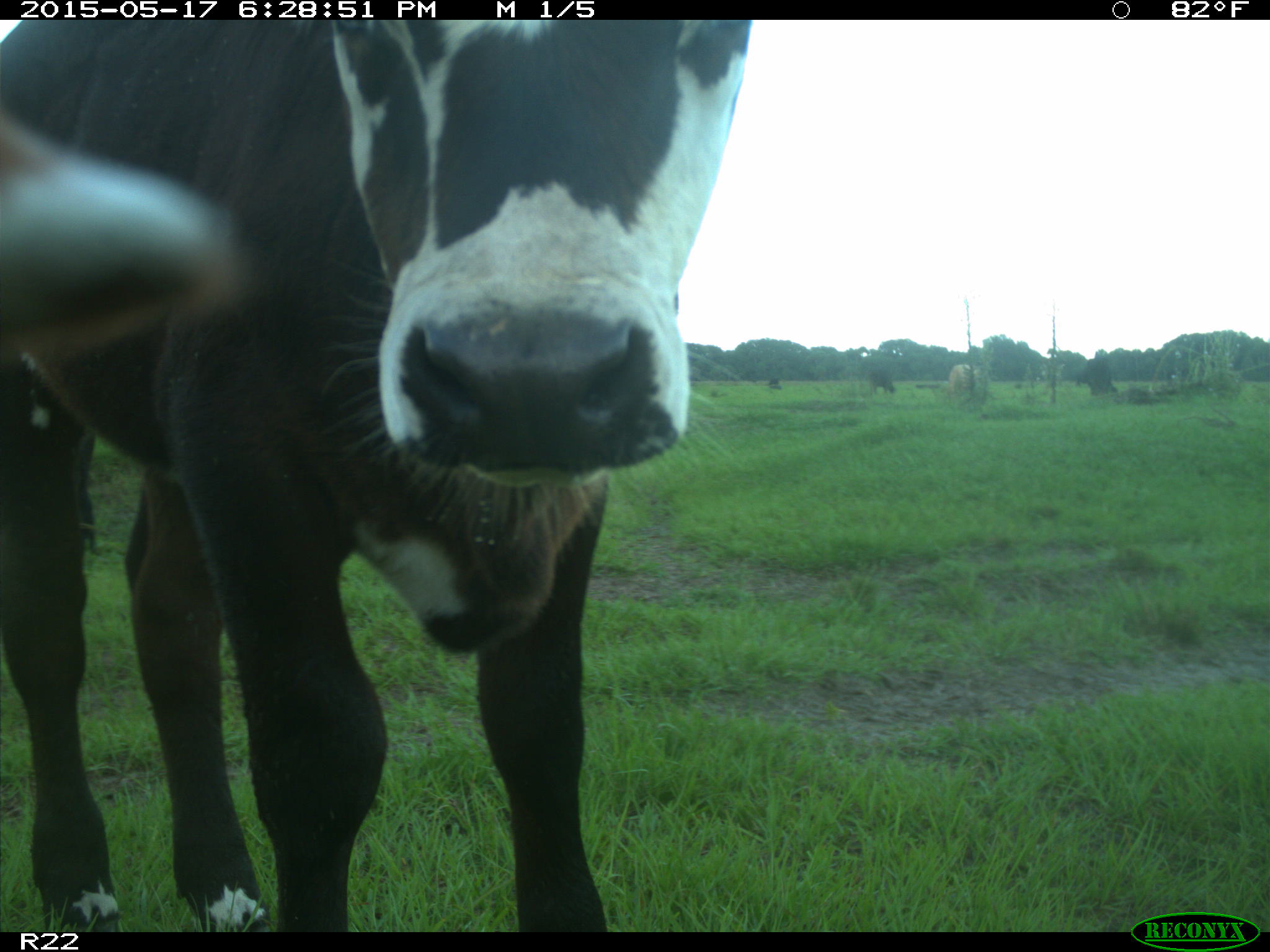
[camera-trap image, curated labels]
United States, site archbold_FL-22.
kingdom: Animalia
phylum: Chordata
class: Mammalia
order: Artiodactyla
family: Bovidae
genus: Bos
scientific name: Bos taurus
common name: domestic cow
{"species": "Bos taurus (domestic cow)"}